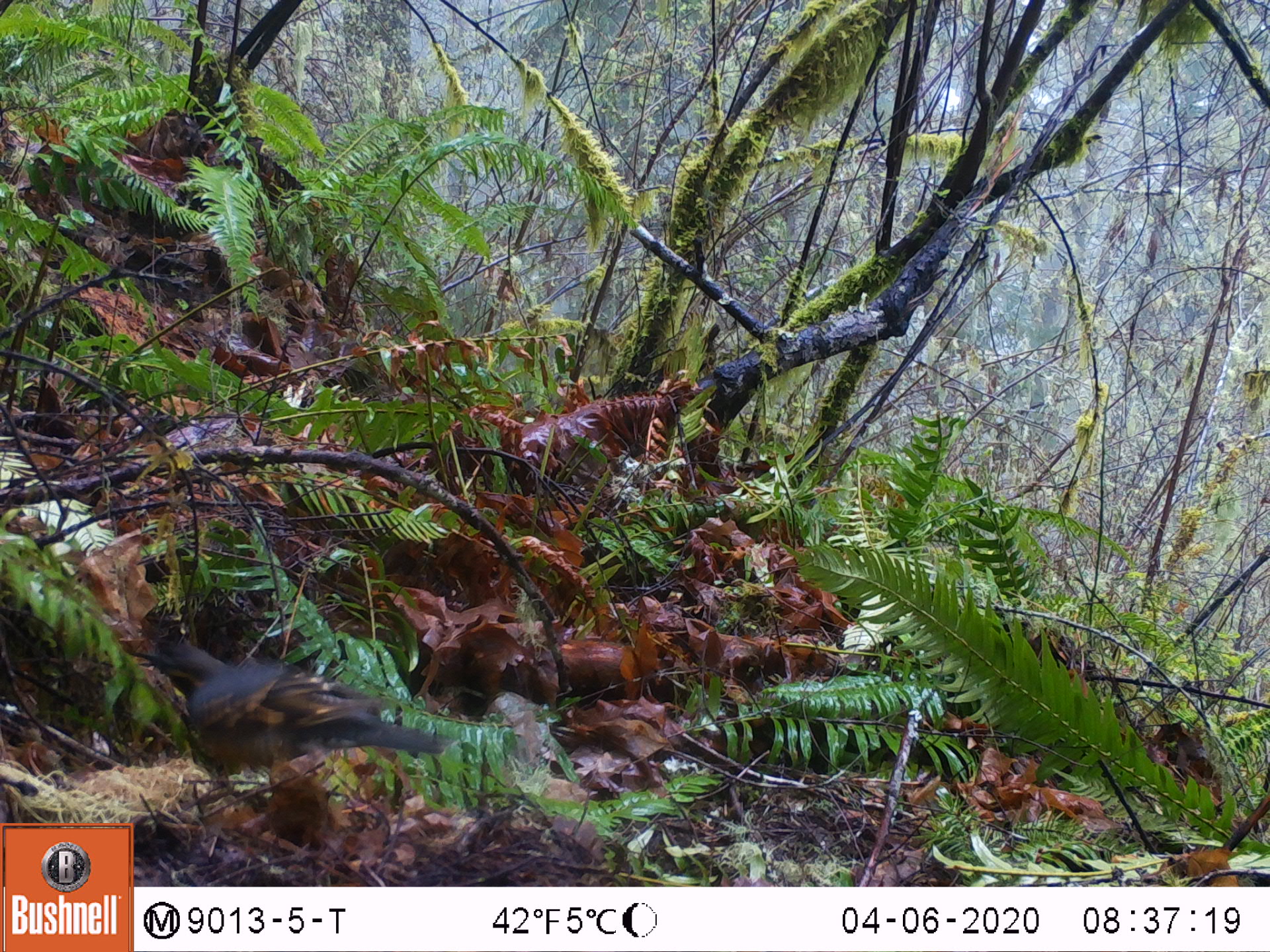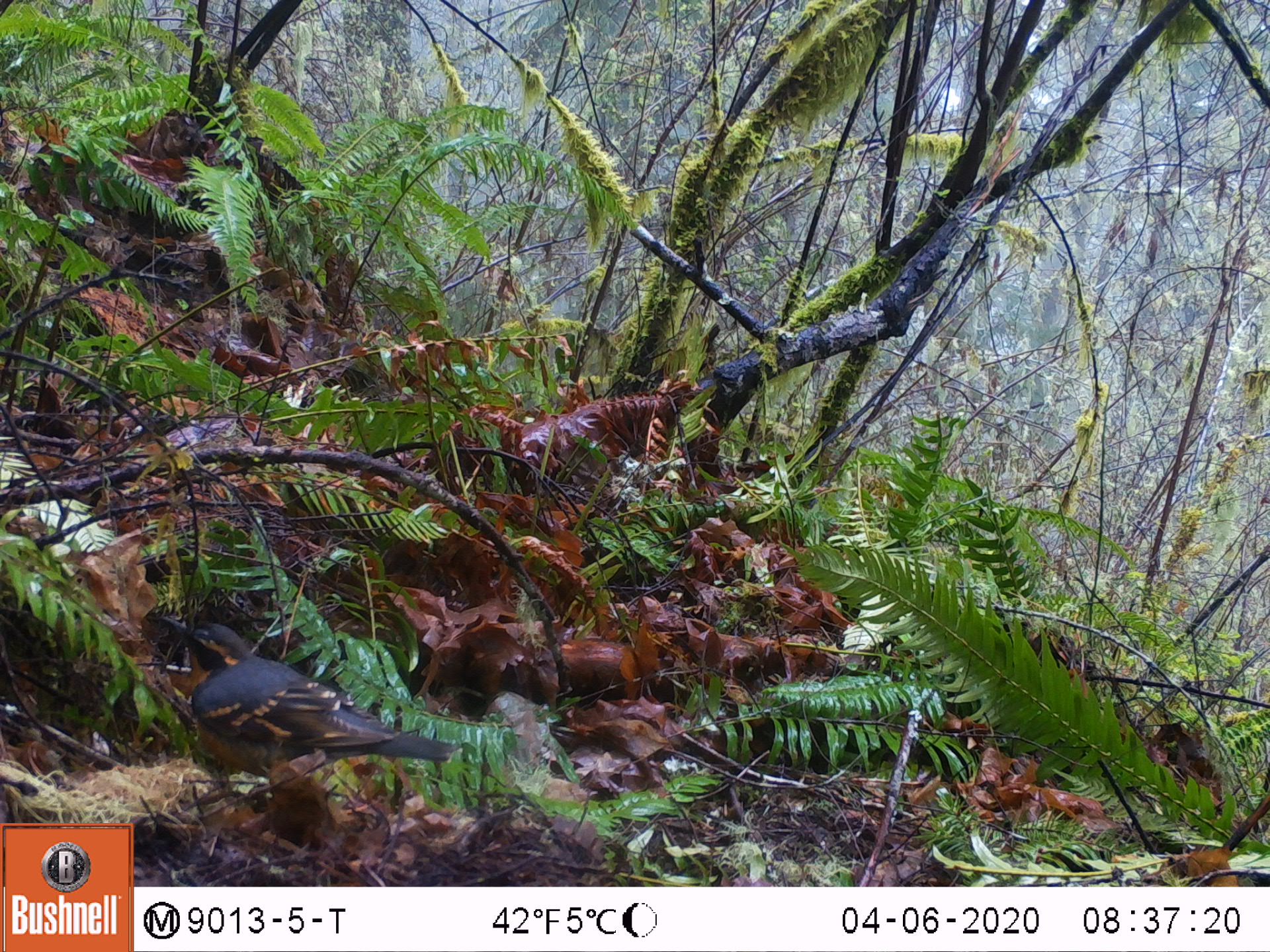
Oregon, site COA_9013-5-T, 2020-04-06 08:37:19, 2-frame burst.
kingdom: Animalia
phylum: Chordata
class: Aves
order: Passeriformes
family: Turdidae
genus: Ixoreus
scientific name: Ixoreus naevius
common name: varied thrush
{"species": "varied thrush (Ixoreus naevius)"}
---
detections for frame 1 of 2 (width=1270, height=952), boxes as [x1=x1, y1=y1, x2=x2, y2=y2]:
varied thrush: [x1=138, y1=644, x2=464, y2=778]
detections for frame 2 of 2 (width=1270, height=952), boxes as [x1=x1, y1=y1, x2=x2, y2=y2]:
varied thrush: [x1=162, y1=610, x2=458, y2=785]